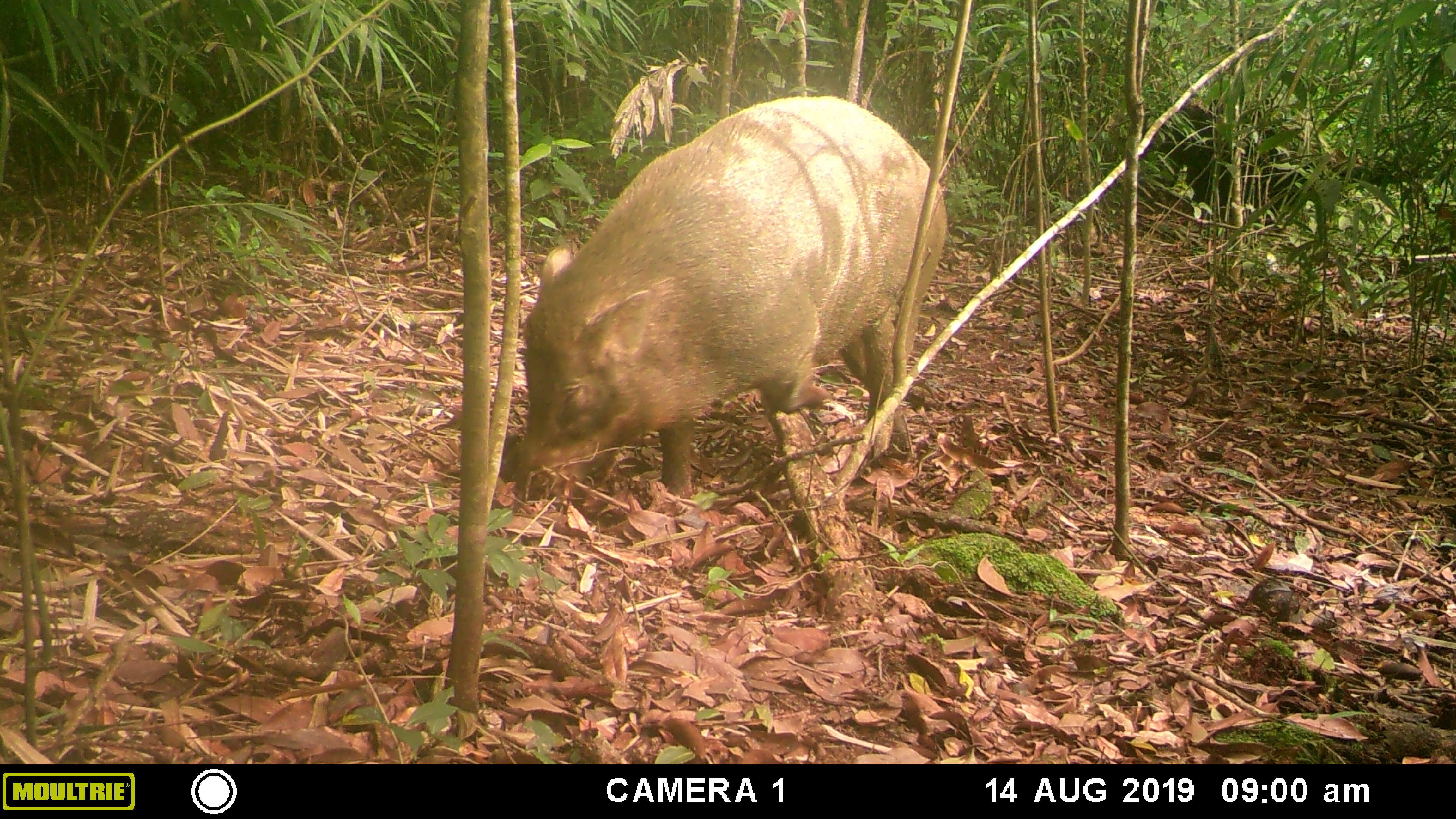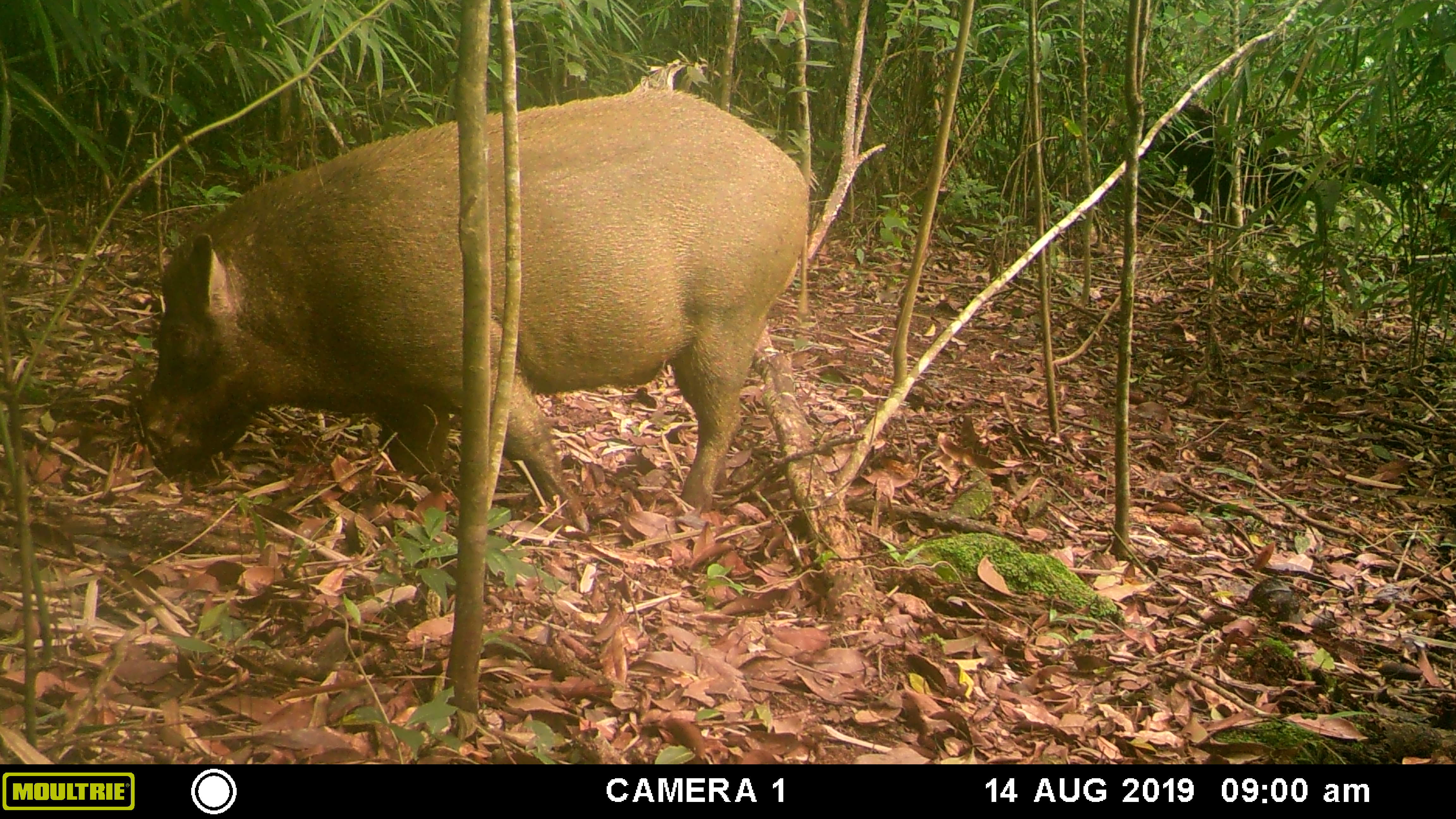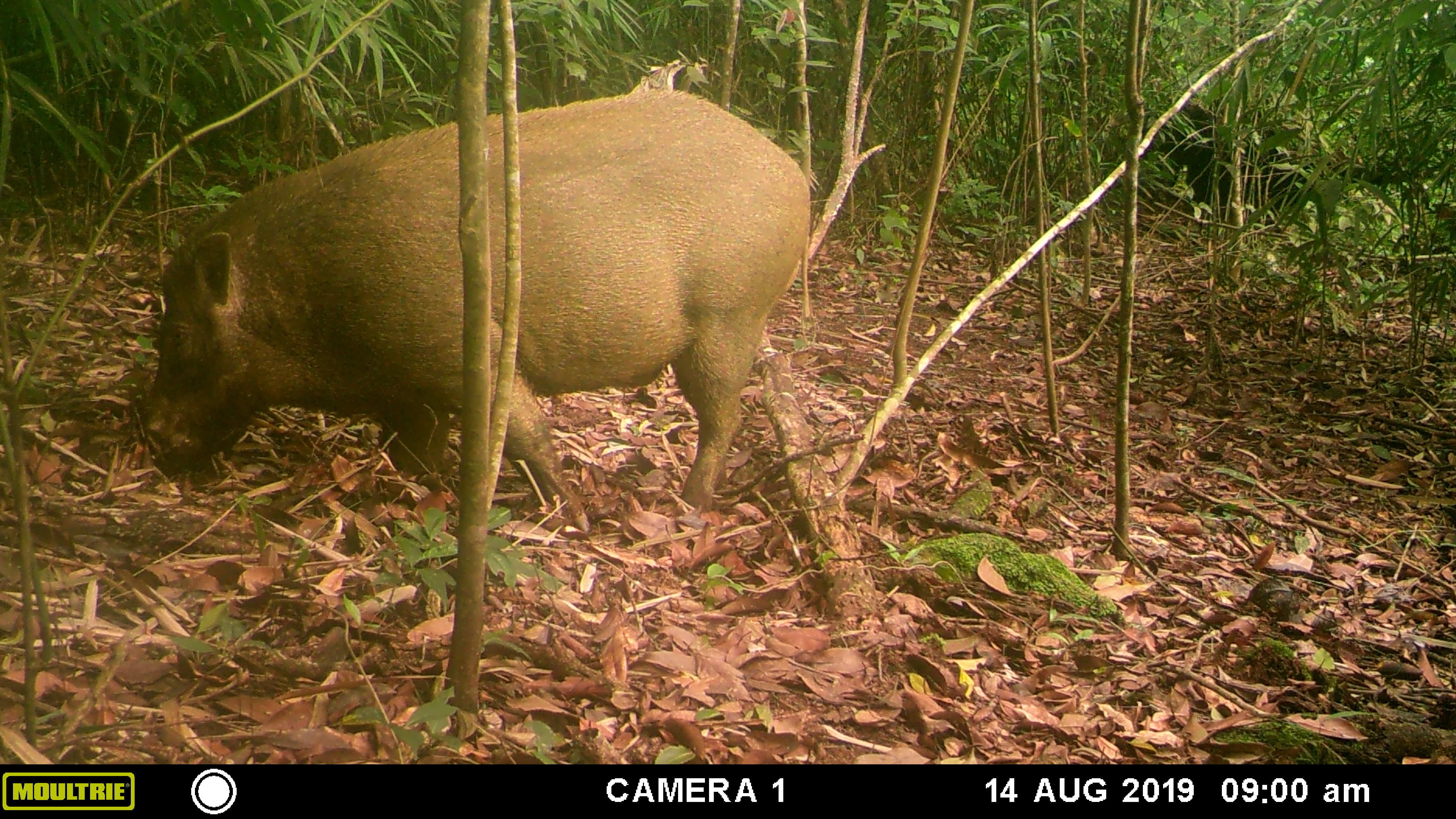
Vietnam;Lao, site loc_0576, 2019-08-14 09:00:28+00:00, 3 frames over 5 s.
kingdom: Animalia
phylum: Chordata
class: Mammalia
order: Artiodactyla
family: Suidae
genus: Sus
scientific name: Sus scrofa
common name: eurasian wild pig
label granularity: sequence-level